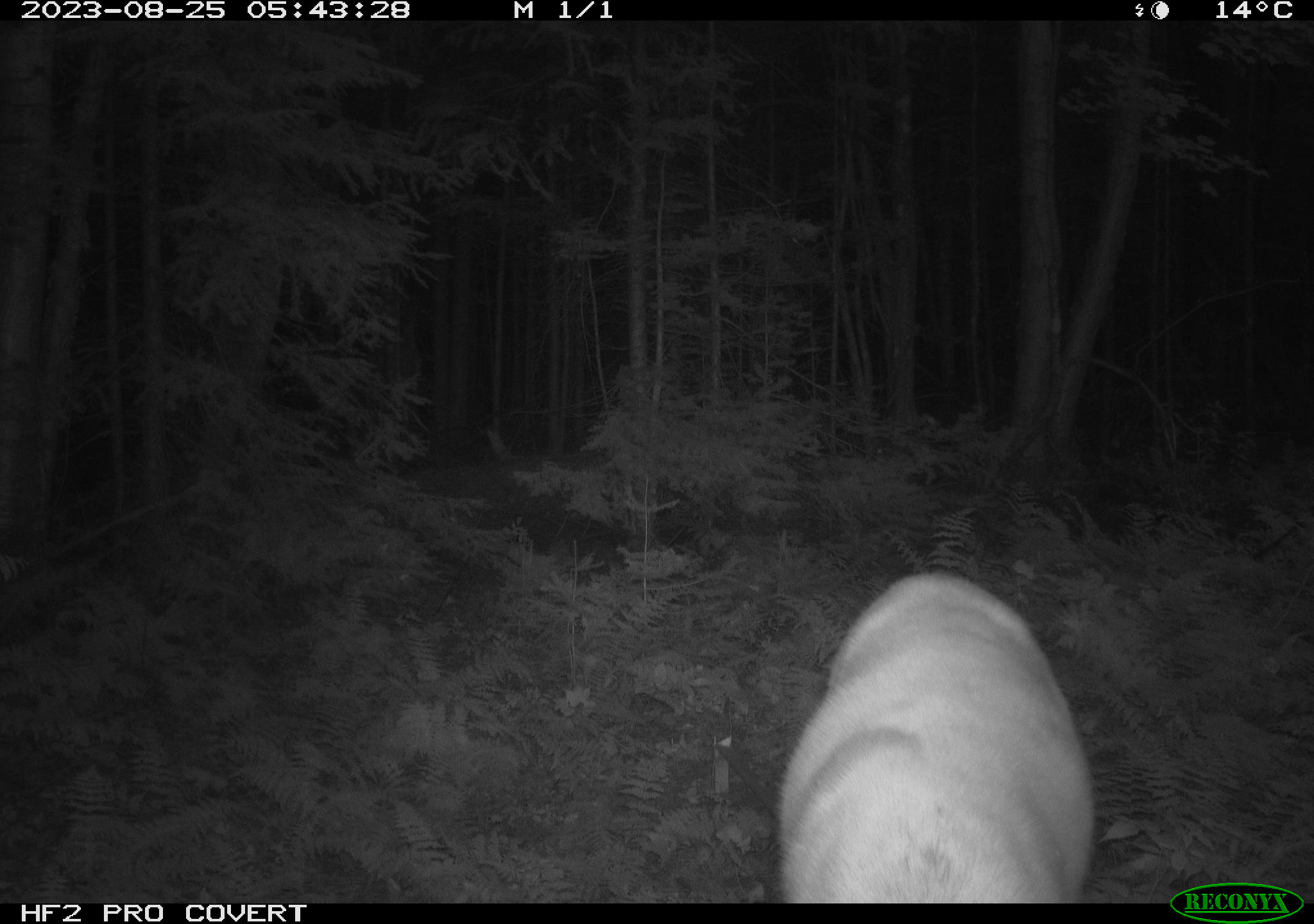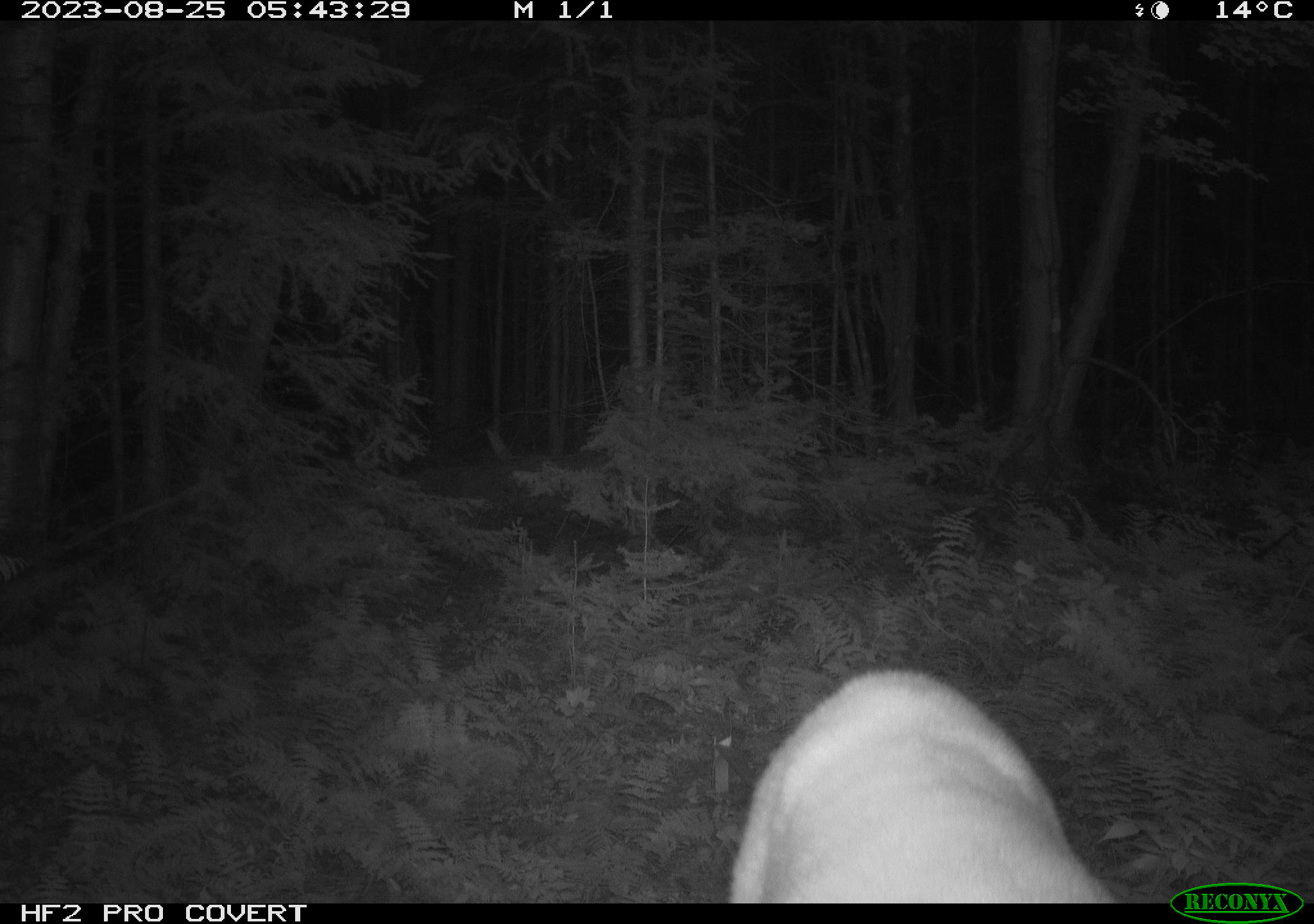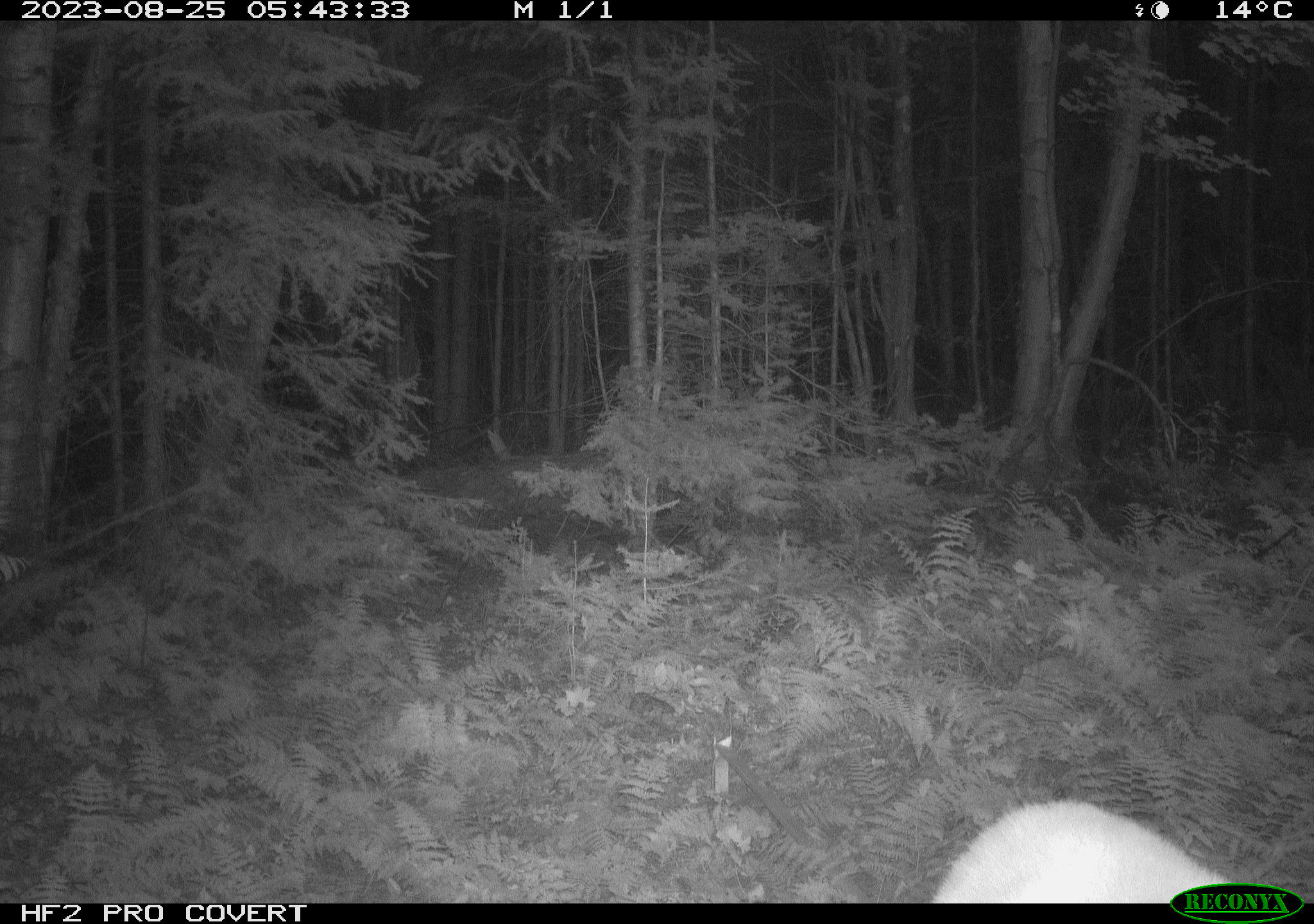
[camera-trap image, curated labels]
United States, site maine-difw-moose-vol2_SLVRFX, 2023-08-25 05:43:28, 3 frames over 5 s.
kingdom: Animalia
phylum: Chordata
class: Mammalia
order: Artiodactyla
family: Cervidae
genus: Odocoileus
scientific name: Odocoileus virginianus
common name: white-tailed deer